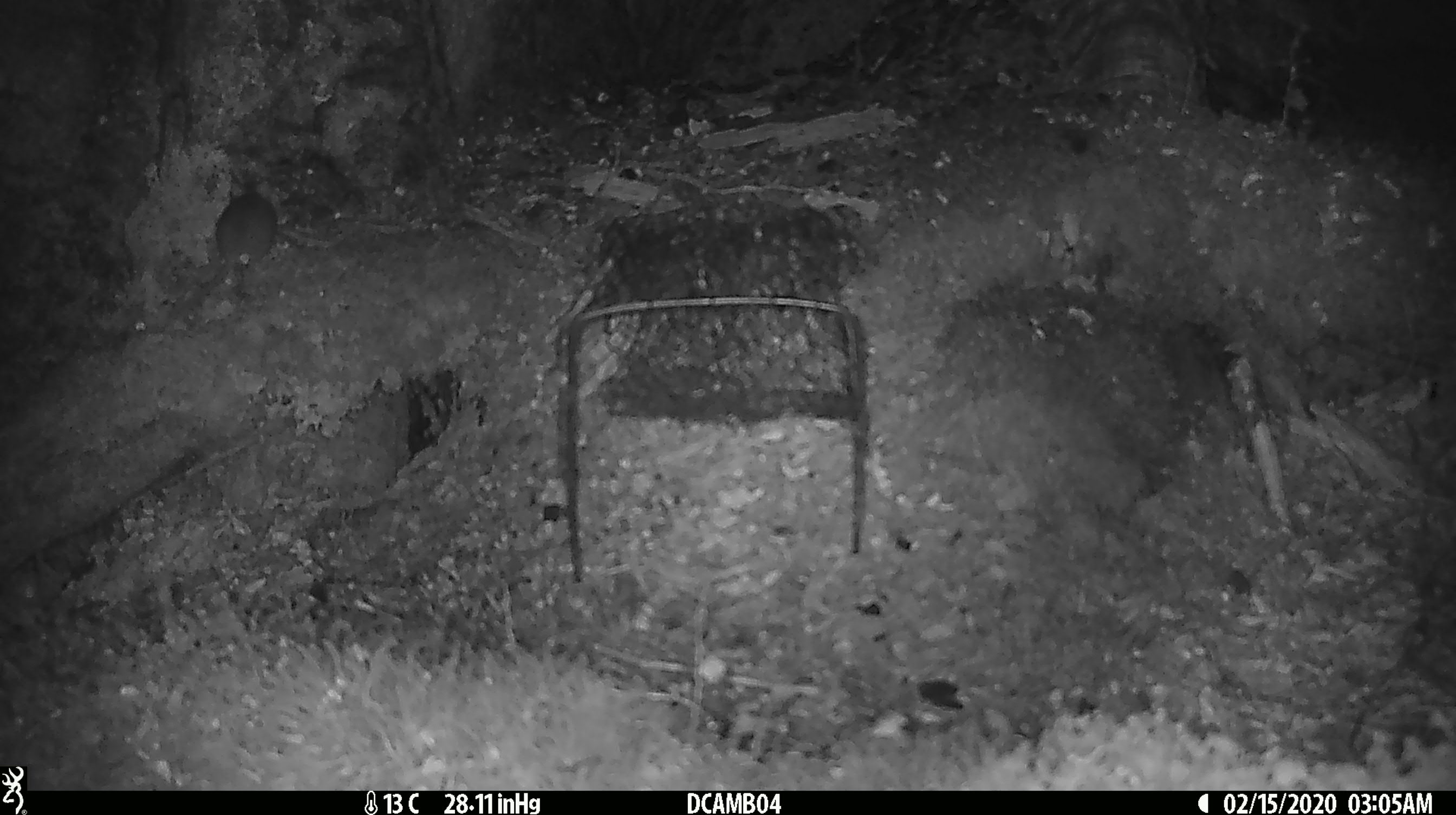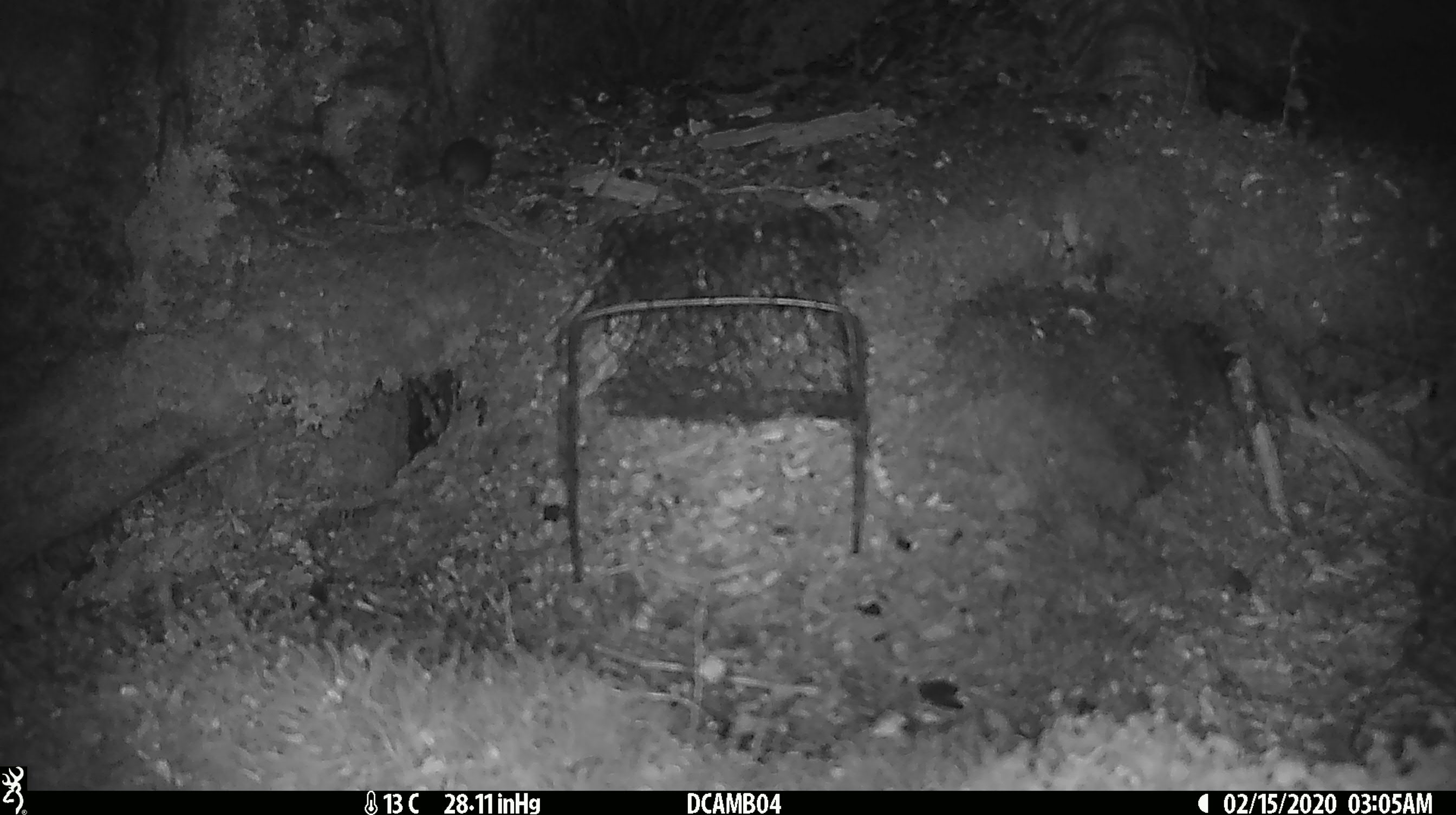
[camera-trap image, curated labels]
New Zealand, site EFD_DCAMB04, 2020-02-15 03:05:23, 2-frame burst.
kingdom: Animalia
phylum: Chordata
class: Mammalia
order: Rodentia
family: Muridae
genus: Mus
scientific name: Mus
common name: mouse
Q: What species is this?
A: Mouse (Mus).